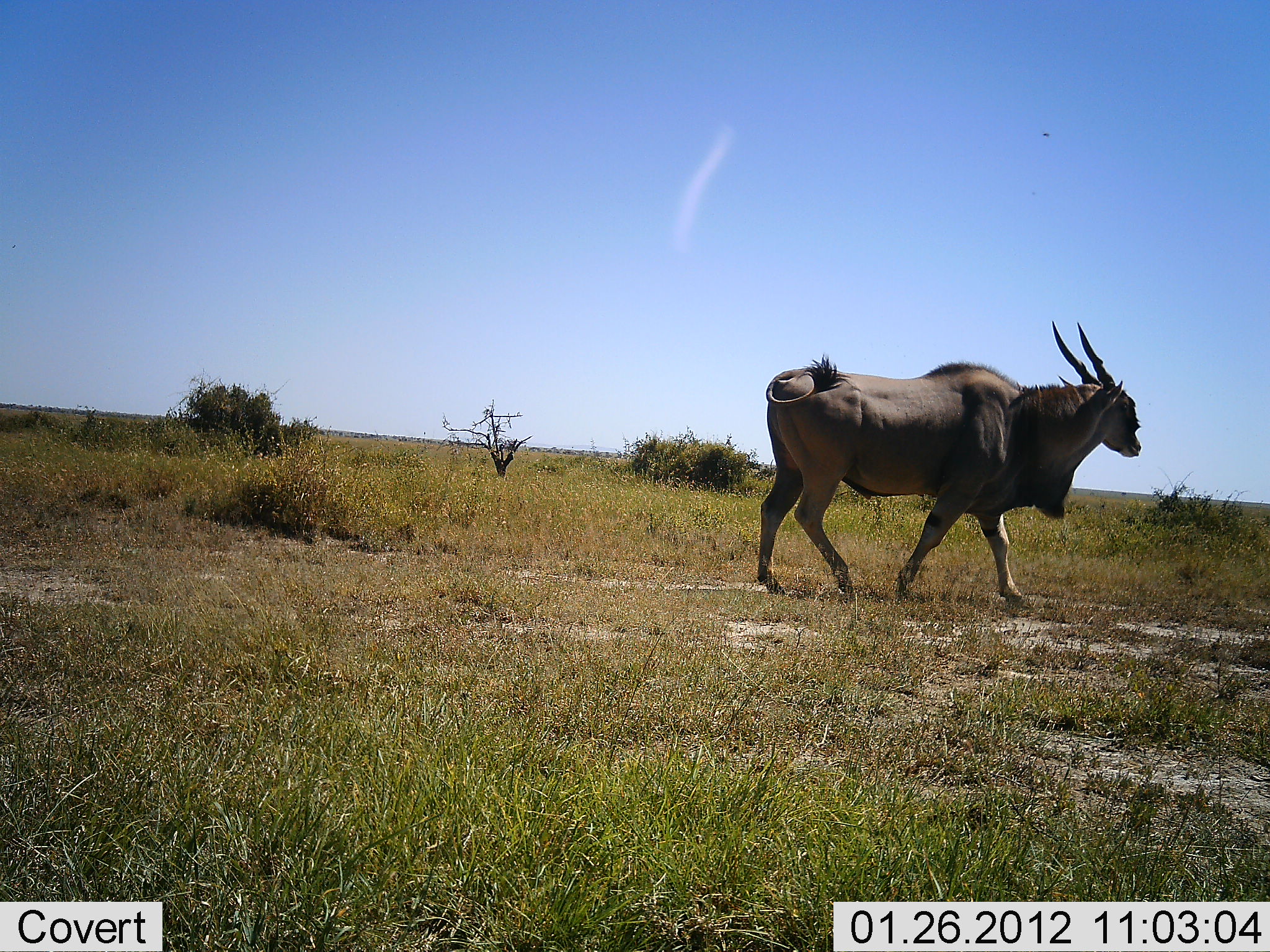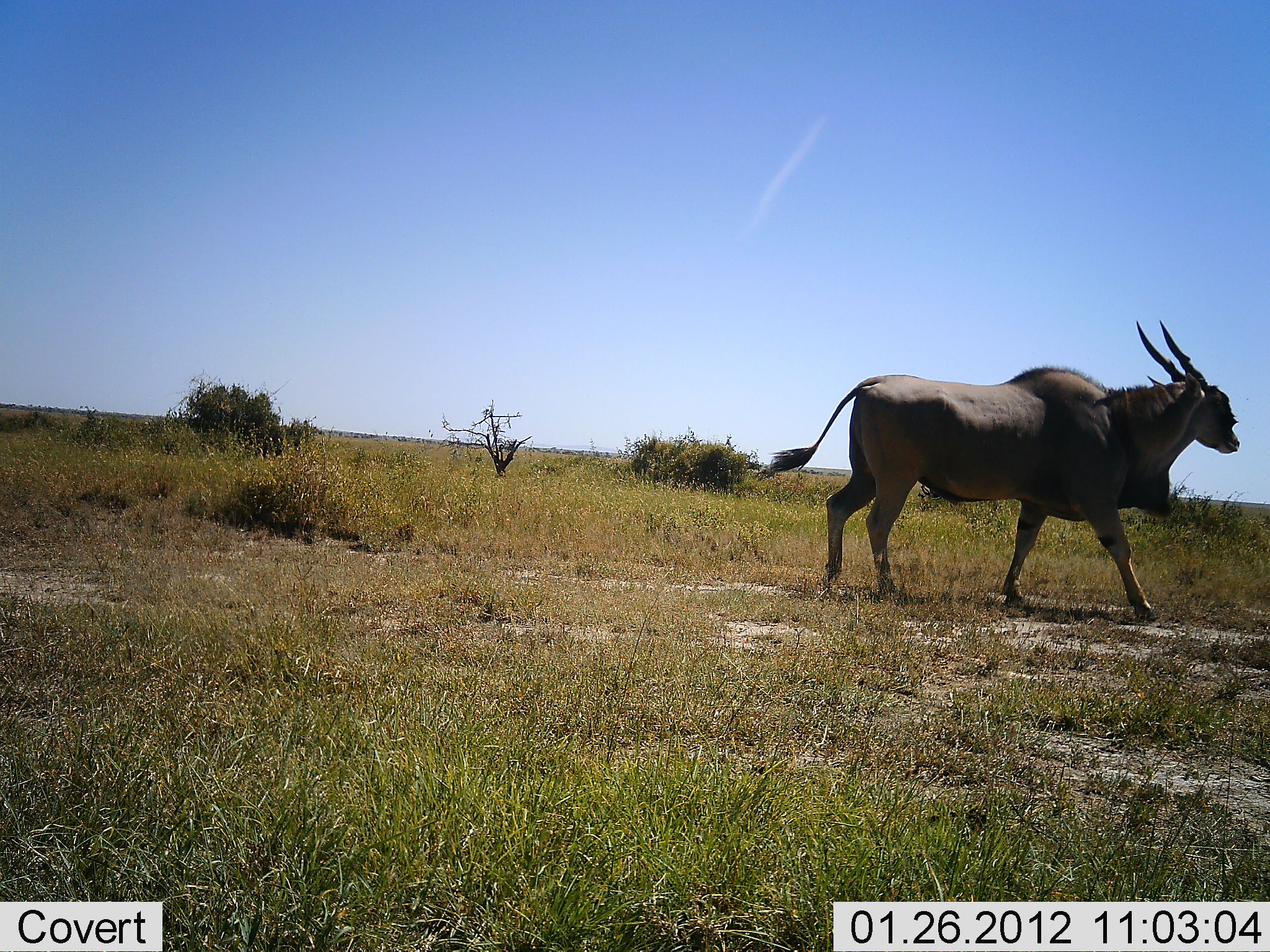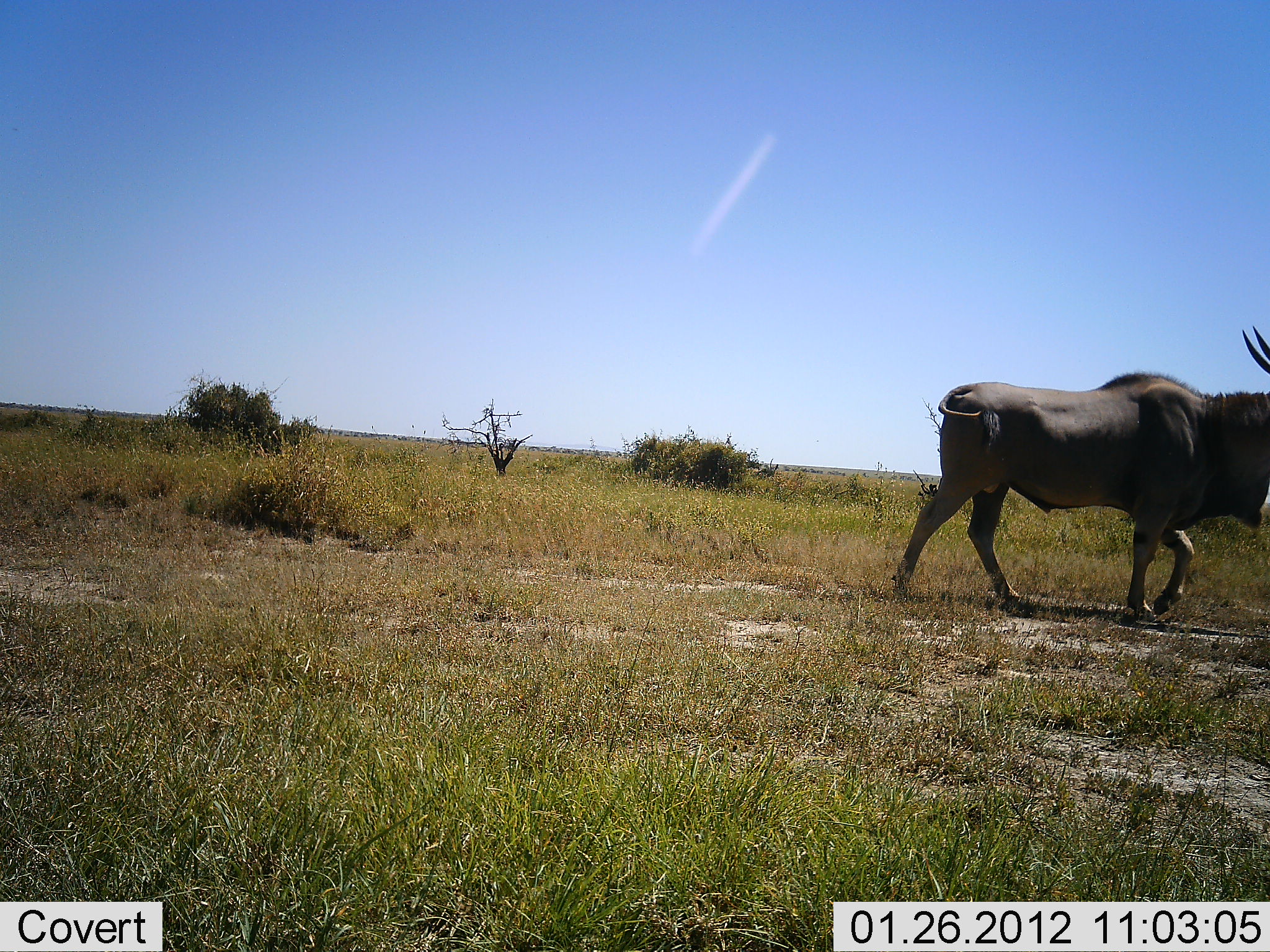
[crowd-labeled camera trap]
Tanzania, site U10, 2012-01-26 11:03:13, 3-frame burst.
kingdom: Animalia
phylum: Chordata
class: Mammalia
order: Artiodactyla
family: Bovidae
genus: Tragelaphus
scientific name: Tragelaphus oryx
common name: eland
Eland (Tragelaphus oryx), count 1. Behavior (volunteer vote fractions): standing 0%, resting 0%, moving 95%, interacting 0%. Young present (vote fraction): 0%. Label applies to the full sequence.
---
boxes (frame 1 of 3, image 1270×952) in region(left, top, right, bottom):
animal: region(755, 319, 1142, 608)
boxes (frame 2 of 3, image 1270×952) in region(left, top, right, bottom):
animal: region(758, 316, 1243, 621)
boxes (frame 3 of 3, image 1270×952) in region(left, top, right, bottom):
animal: region(886, 324, 1270, 620)